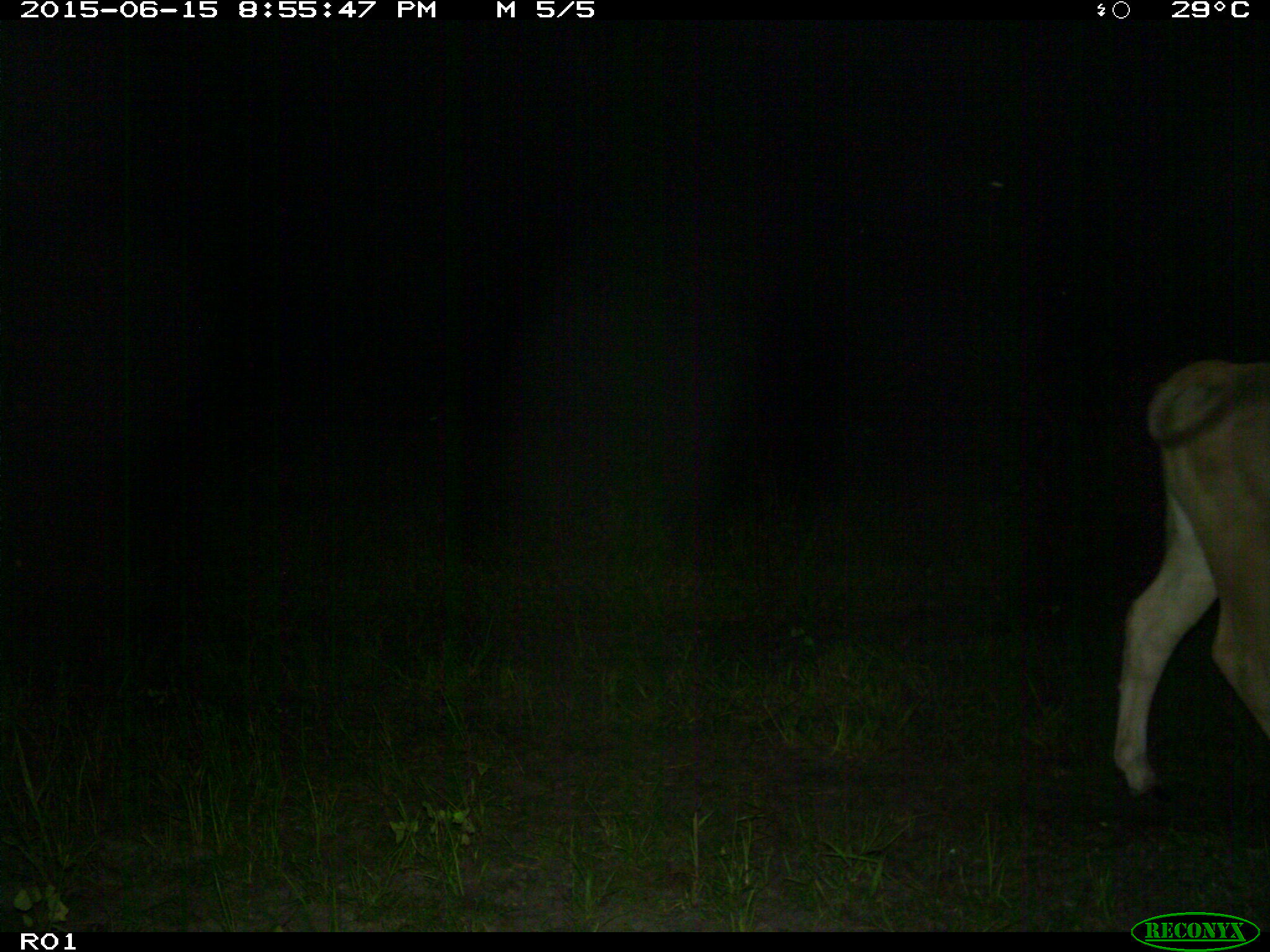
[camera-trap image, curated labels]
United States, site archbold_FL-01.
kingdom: Animalia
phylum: Chordata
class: Mammalia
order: Artiodactyla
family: Bovidae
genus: Bos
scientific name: Bos taurus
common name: domestic cow